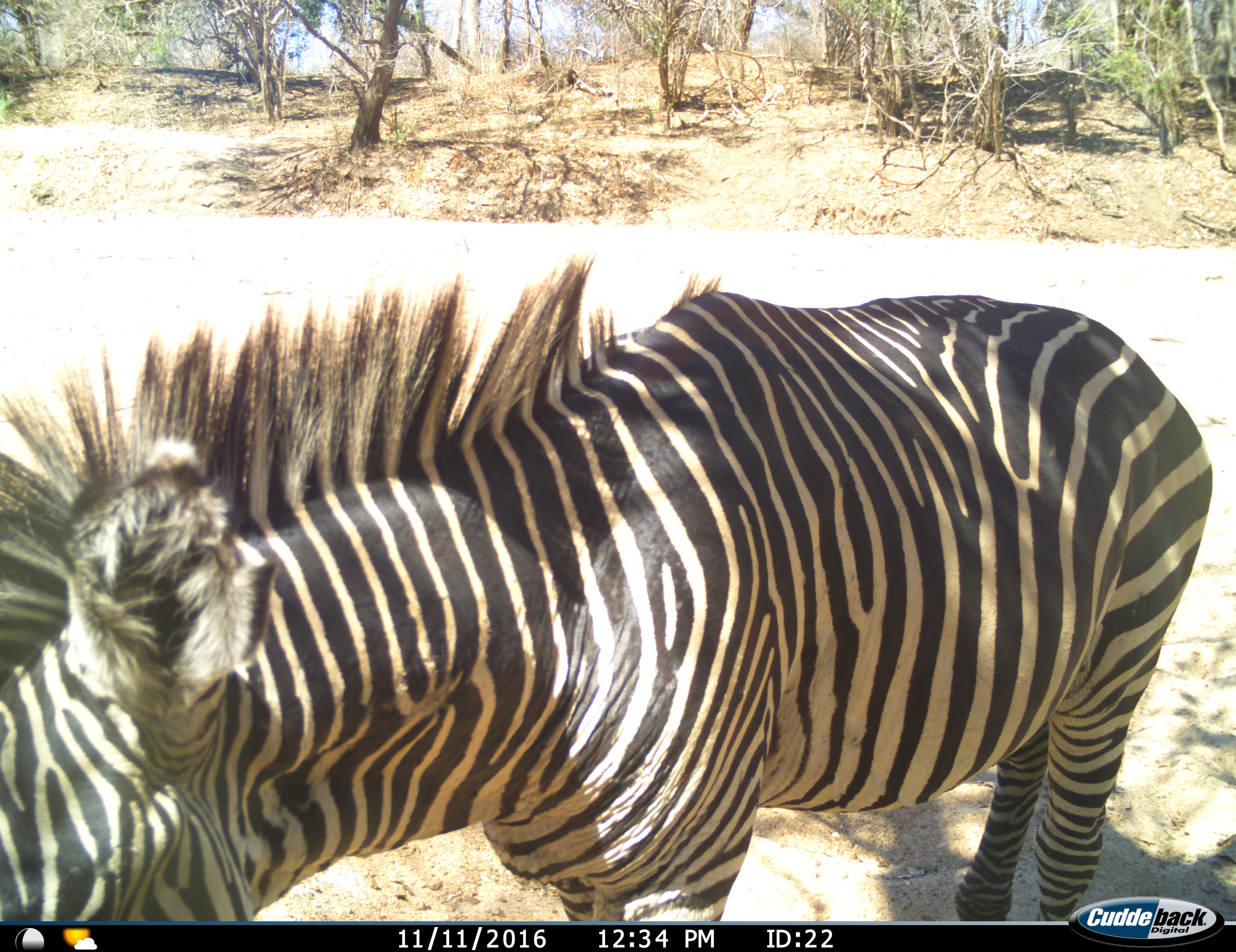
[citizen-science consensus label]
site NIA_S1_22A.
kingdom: Animalia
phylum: Chordata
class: Mammalia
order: Perissodactyla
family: Equidae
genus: Equus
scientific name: Equus quagga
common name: plains zebra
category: zebraplains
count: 1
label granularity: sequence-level